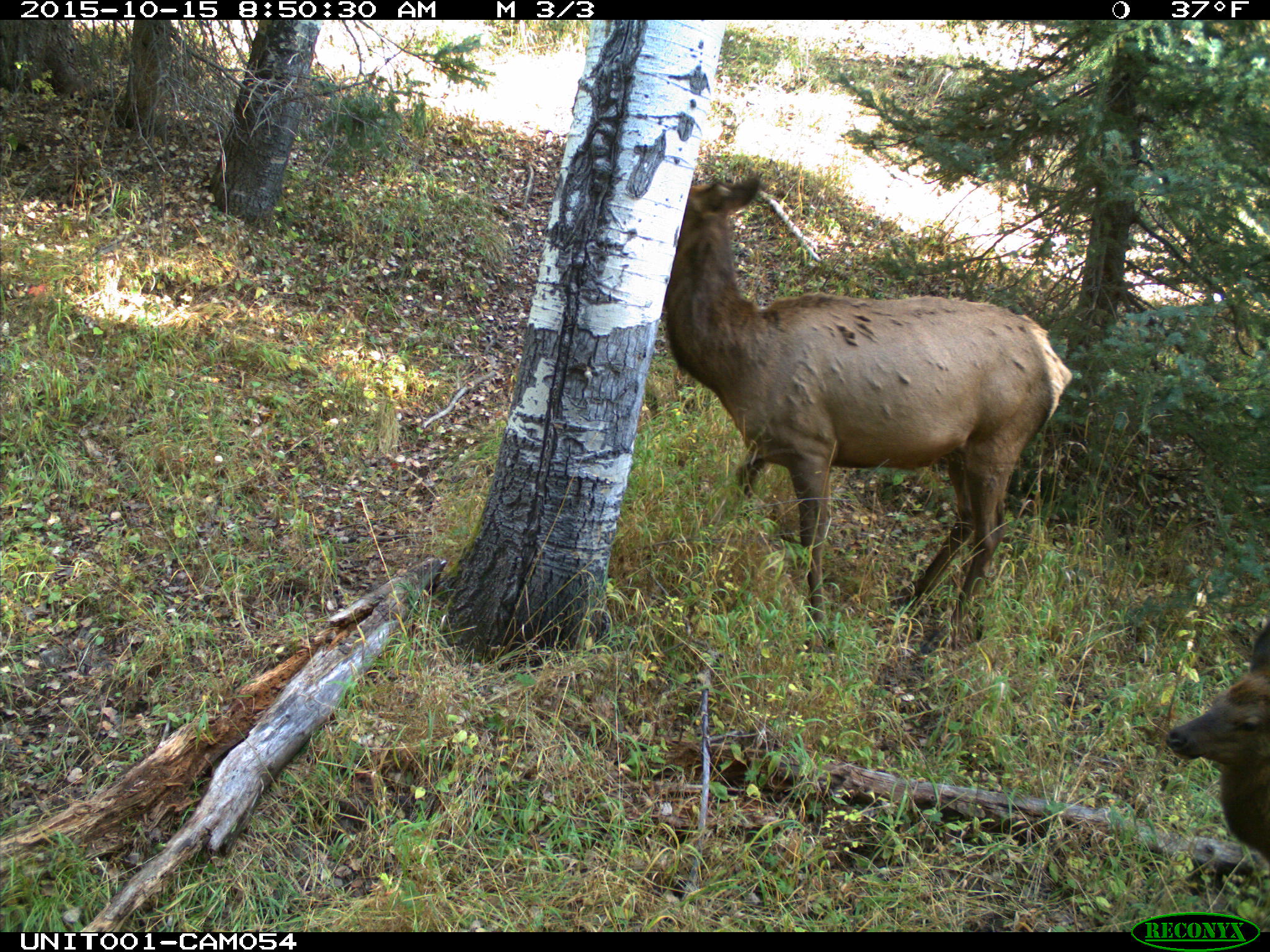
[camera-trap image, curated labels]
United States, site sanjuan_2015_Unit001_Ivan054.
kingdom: Animalia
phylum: Chordata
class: Mammalia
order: Artiodactyla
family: Cervidae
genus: Cervus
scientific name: Cervus elaphus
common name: red deer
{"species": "Cervus elaphus (red deer)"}